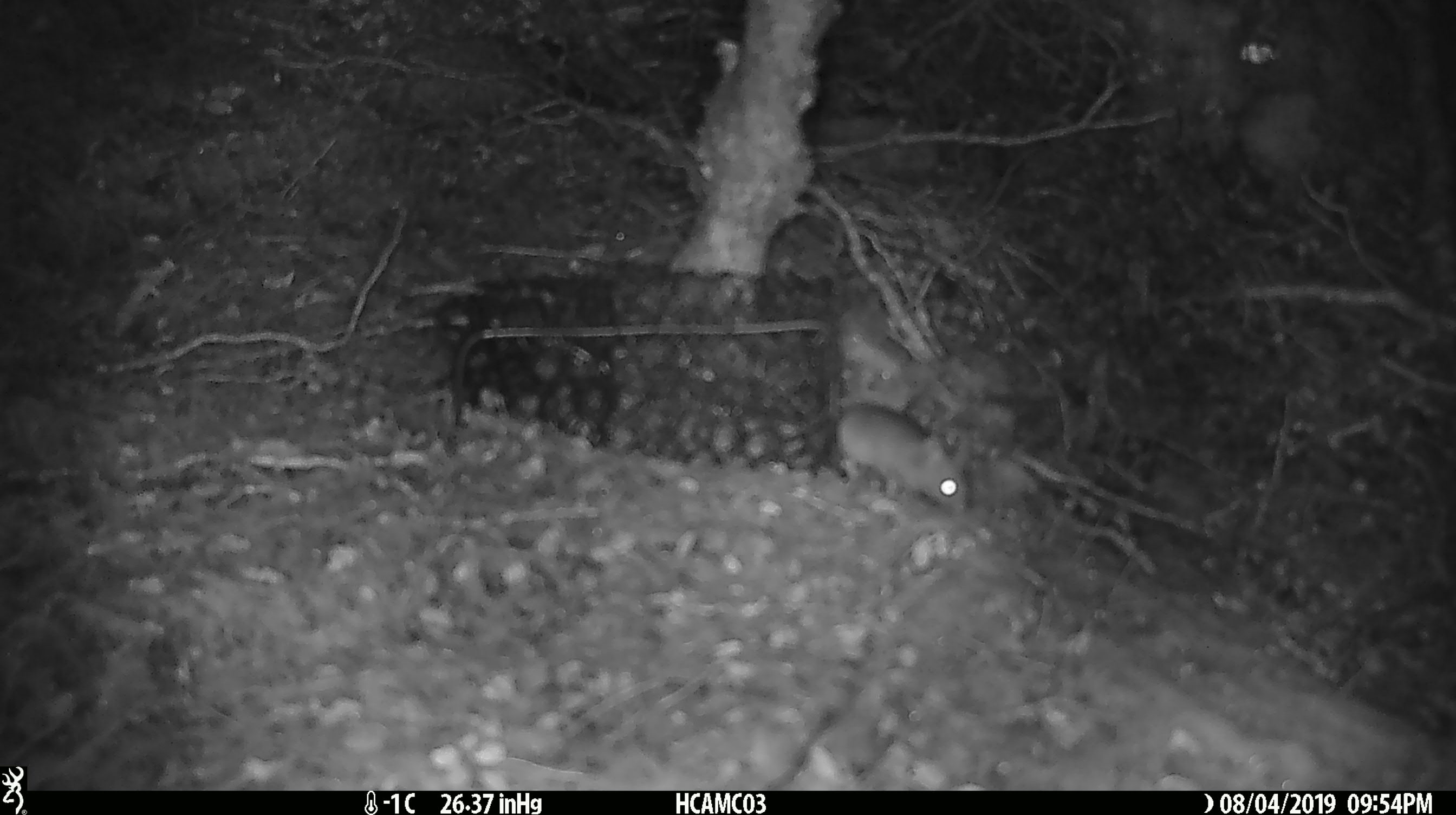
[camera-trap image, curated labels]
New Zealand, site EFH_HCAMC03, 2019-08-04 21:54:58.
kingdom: Animalia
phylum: Chordata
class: Mammalia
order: Rodentia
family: Muridae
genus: Mus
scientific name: Mus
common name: mouse